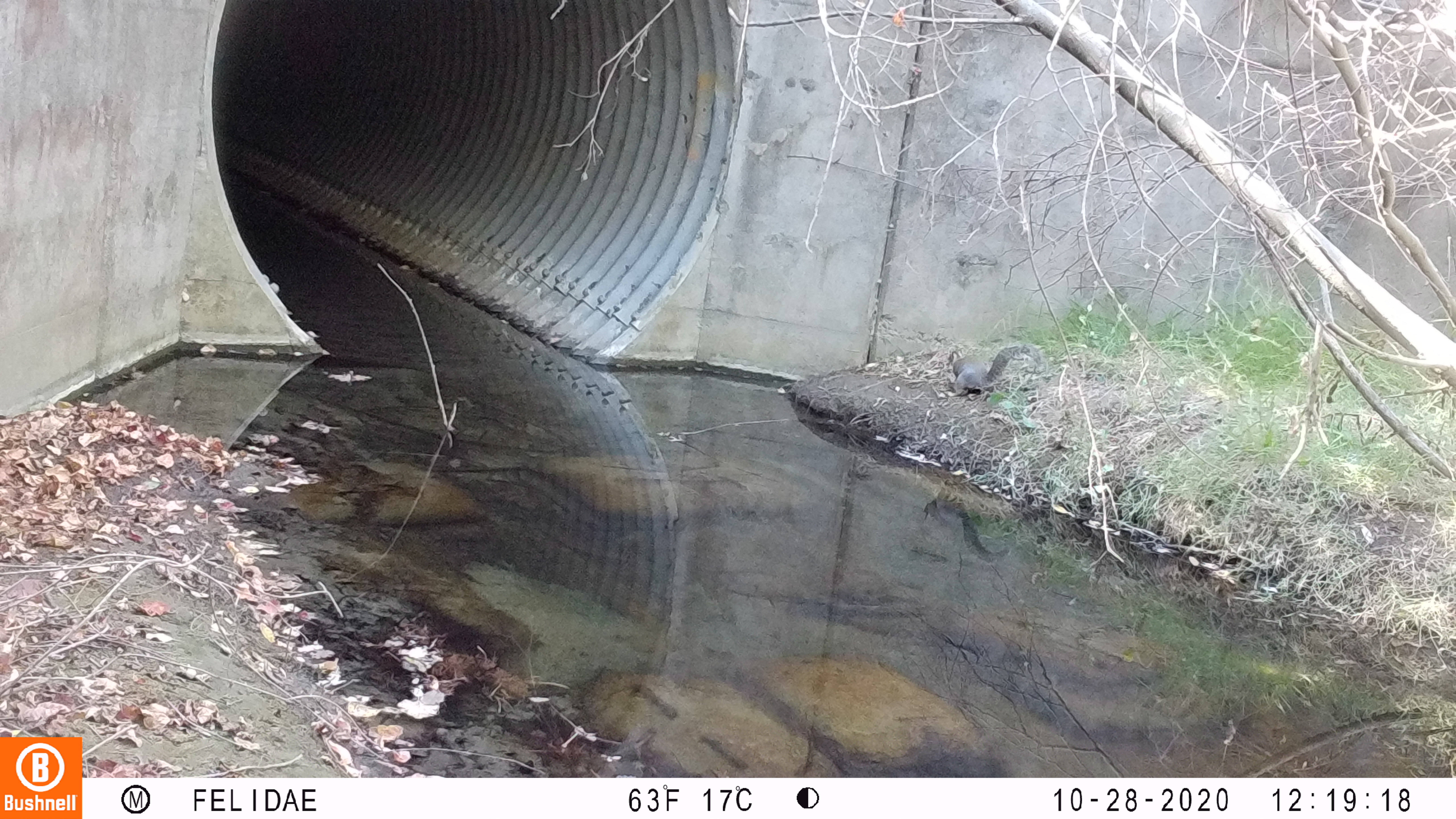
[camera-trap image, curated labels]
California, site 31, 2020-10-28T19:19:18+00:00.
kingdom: Animalia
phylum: Chordata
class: Mammalia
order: Rodentia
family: Sciuridae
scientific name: Sciuridae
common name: squirrel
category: unknown squirrel